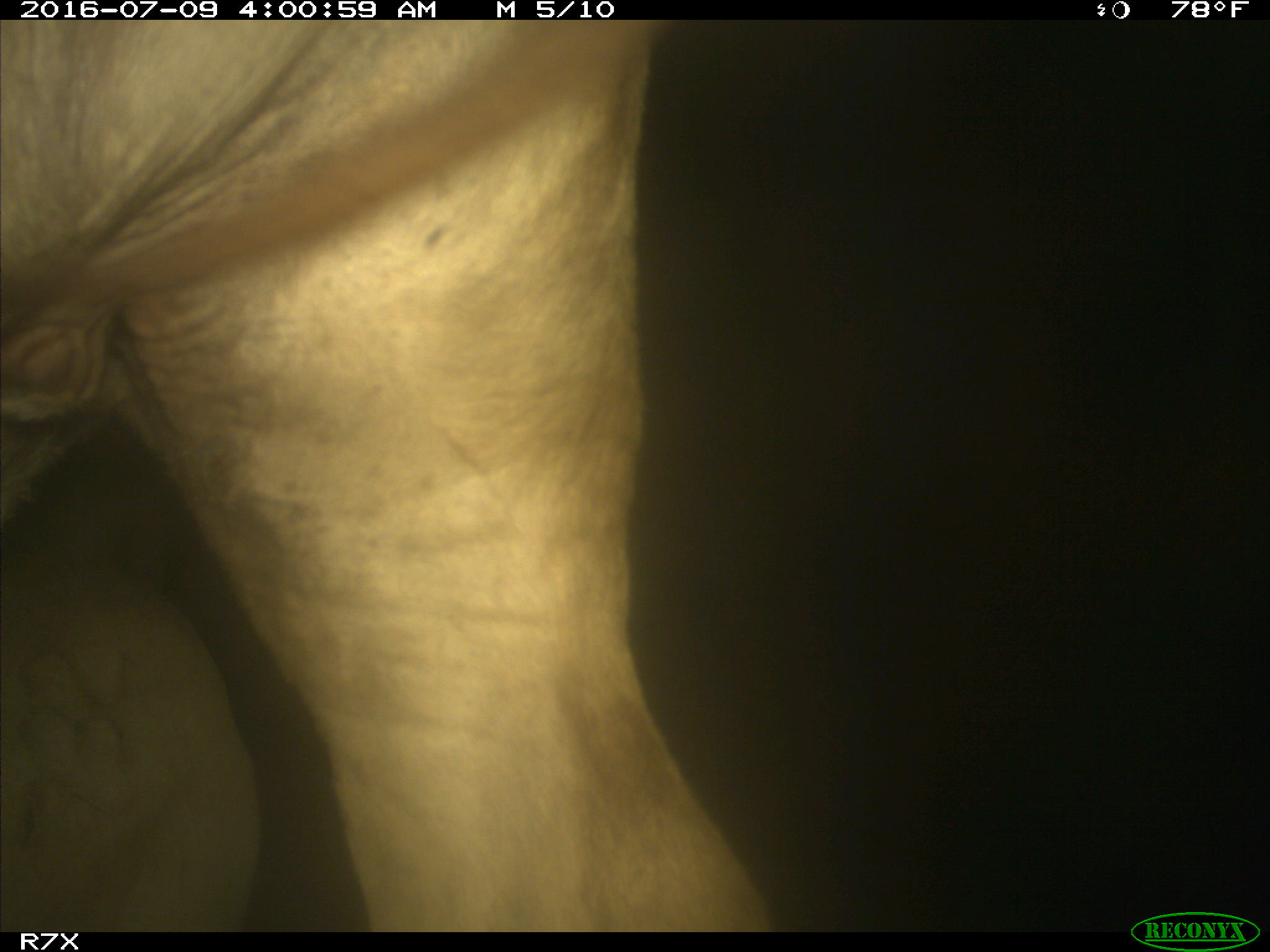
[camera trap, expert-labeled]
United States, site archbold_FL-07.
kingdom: Animalia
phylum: Chordata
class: Mammalia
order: Artiodactyla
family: Bovidae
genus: Bos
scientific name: Bos taurus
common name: domestic cow